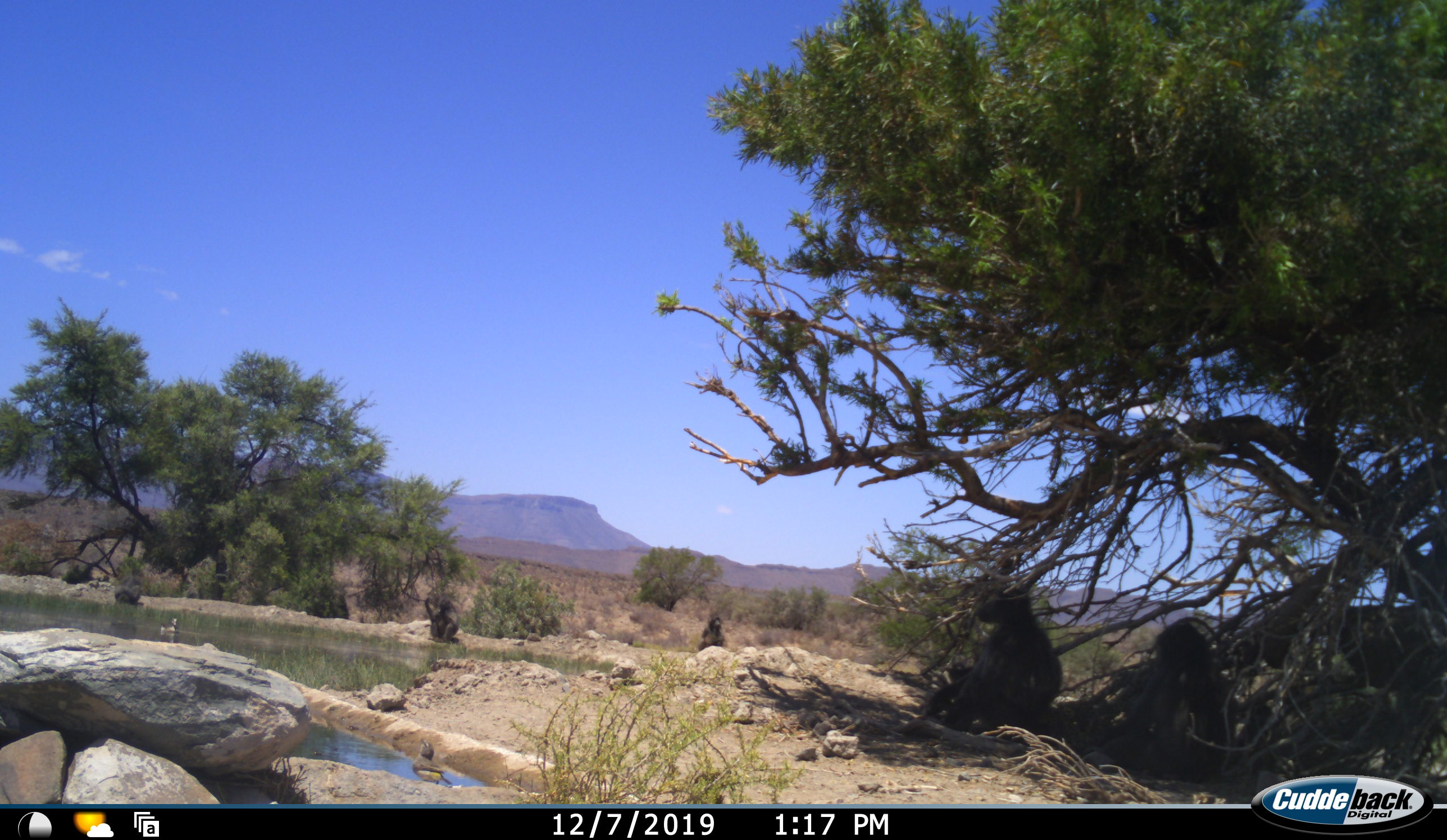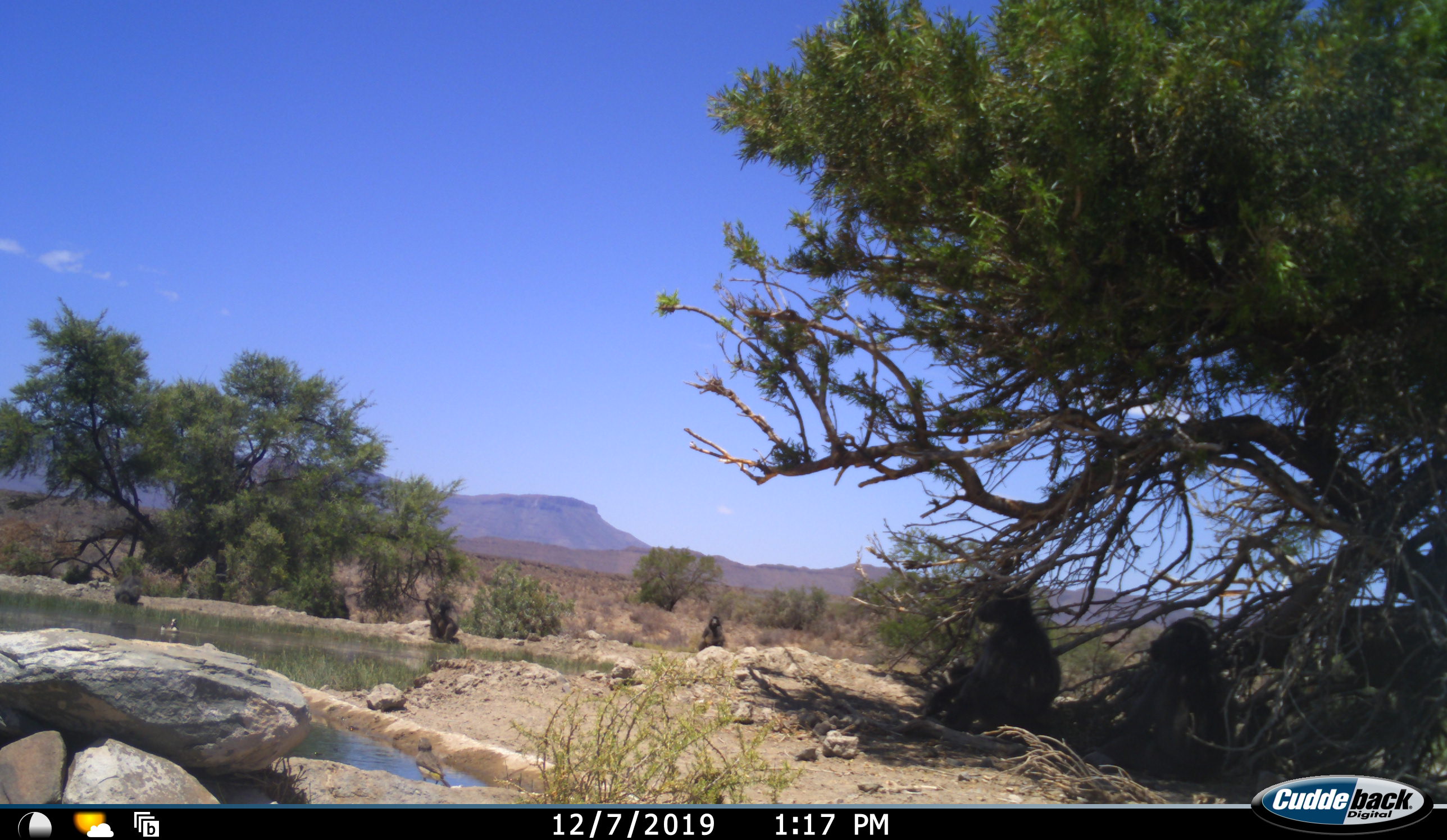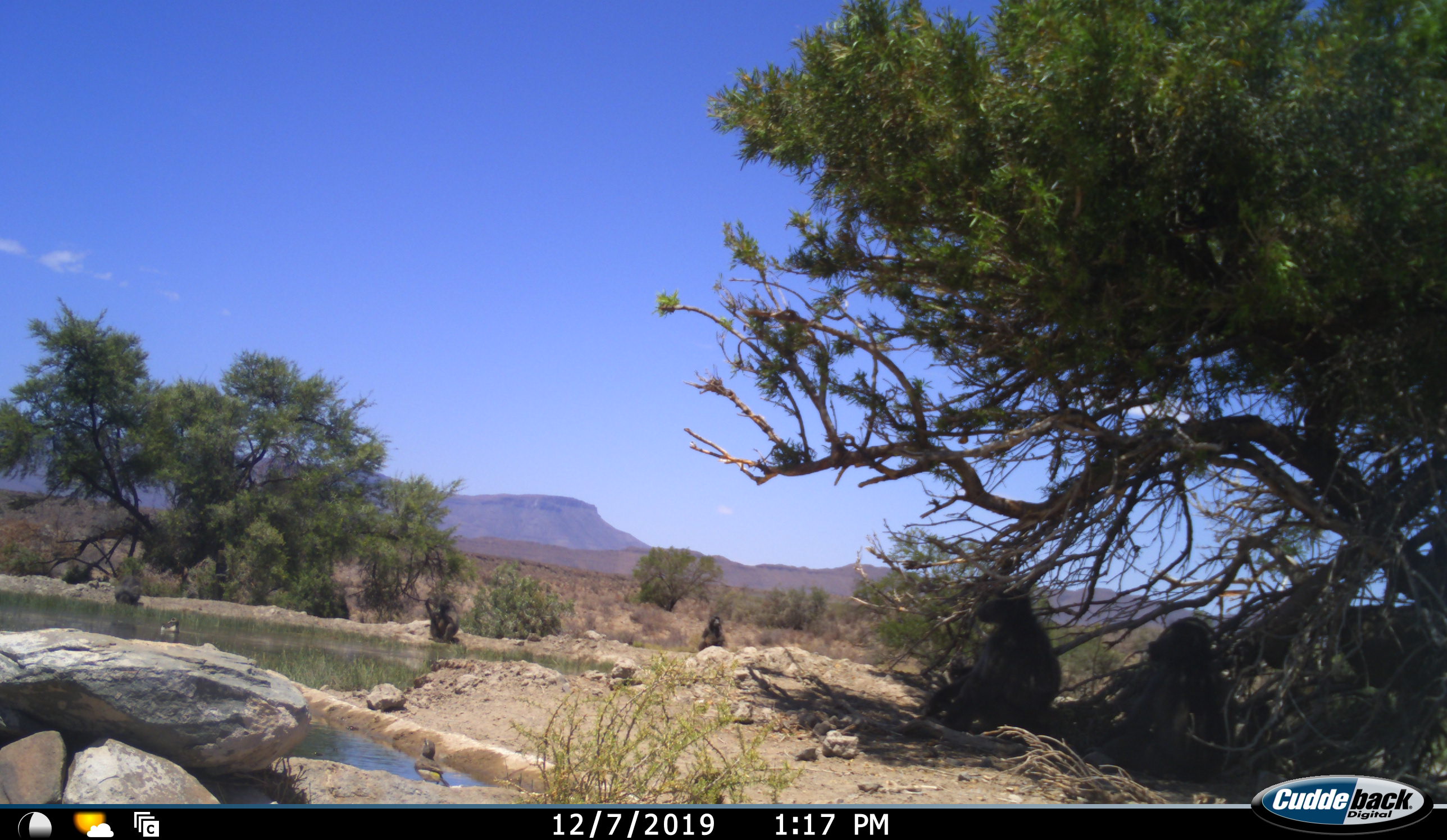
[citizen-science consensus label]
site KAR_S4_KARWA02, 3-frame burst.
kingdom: Animalia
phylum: Chordata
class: Mammalia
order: Primates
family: Cercopithecidae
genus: Papio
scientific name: Papio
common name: baboon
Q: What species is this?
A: Baboon (Papio).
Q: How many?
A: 5.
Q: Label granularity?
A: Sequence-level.